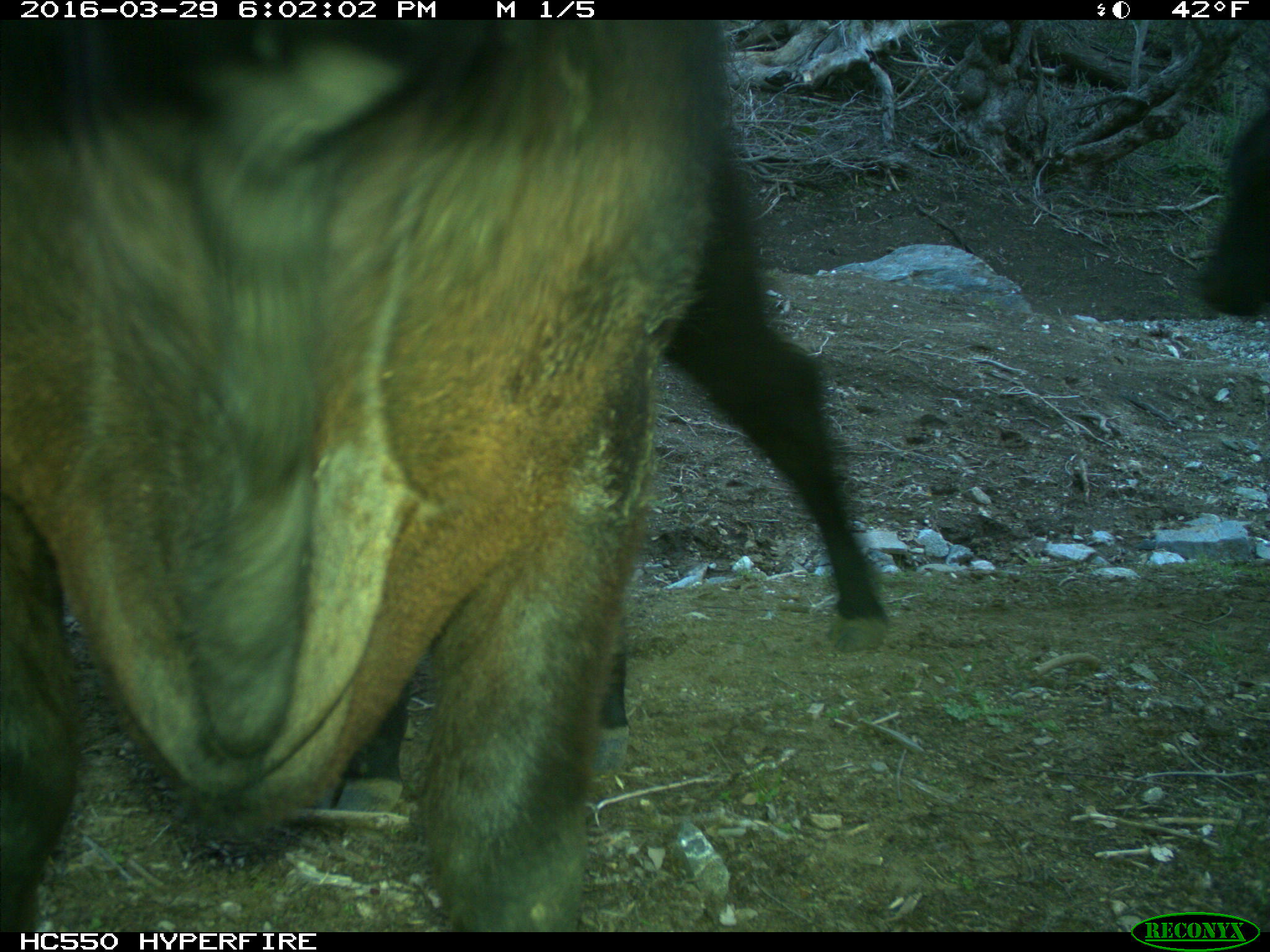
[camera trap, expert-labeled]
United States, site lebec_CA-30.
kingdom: Animalia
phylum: Chordata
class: Mammalia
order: Artiodactyla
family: Bovidae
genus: Bos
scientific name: Bos taurus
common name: domestic cow